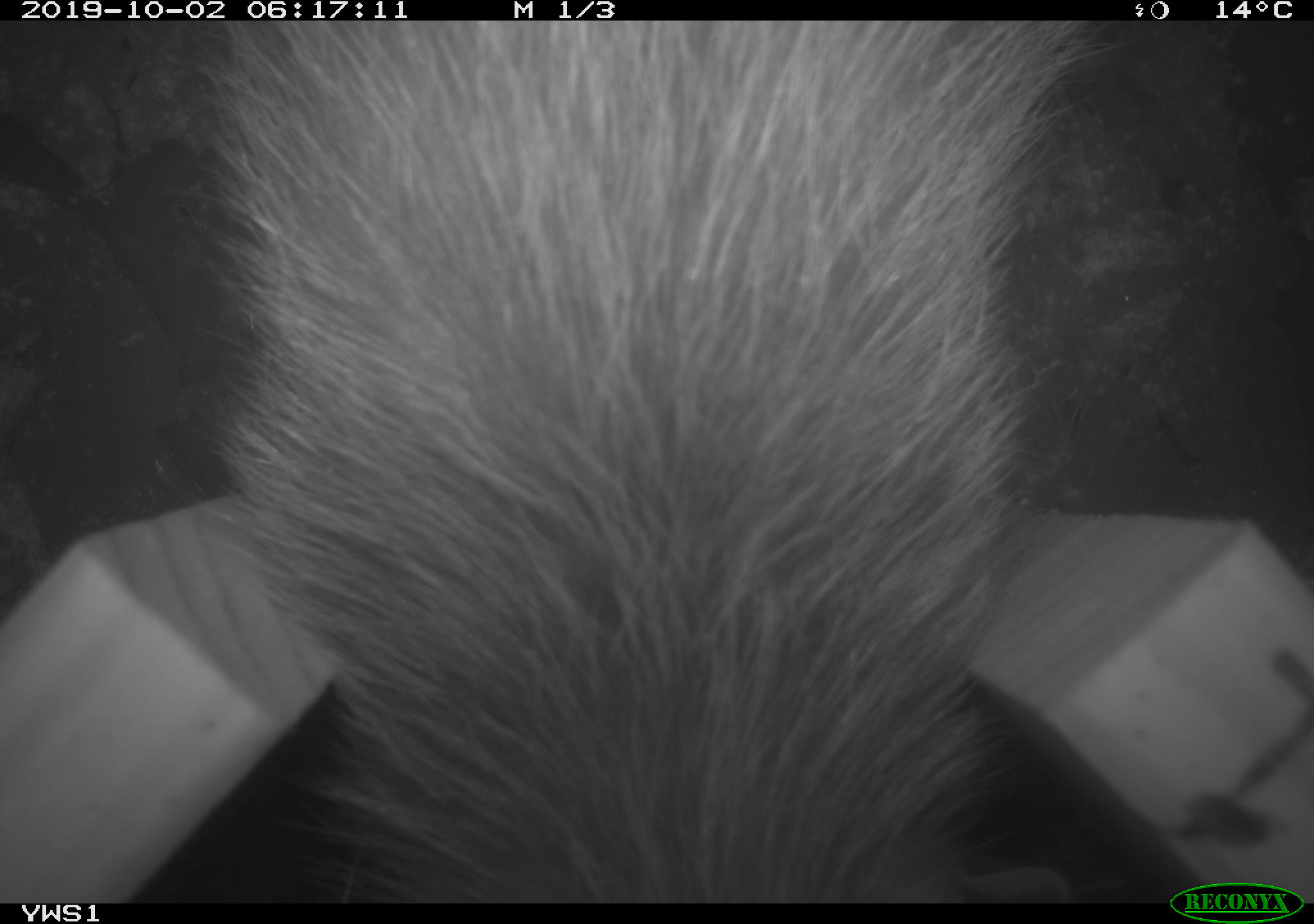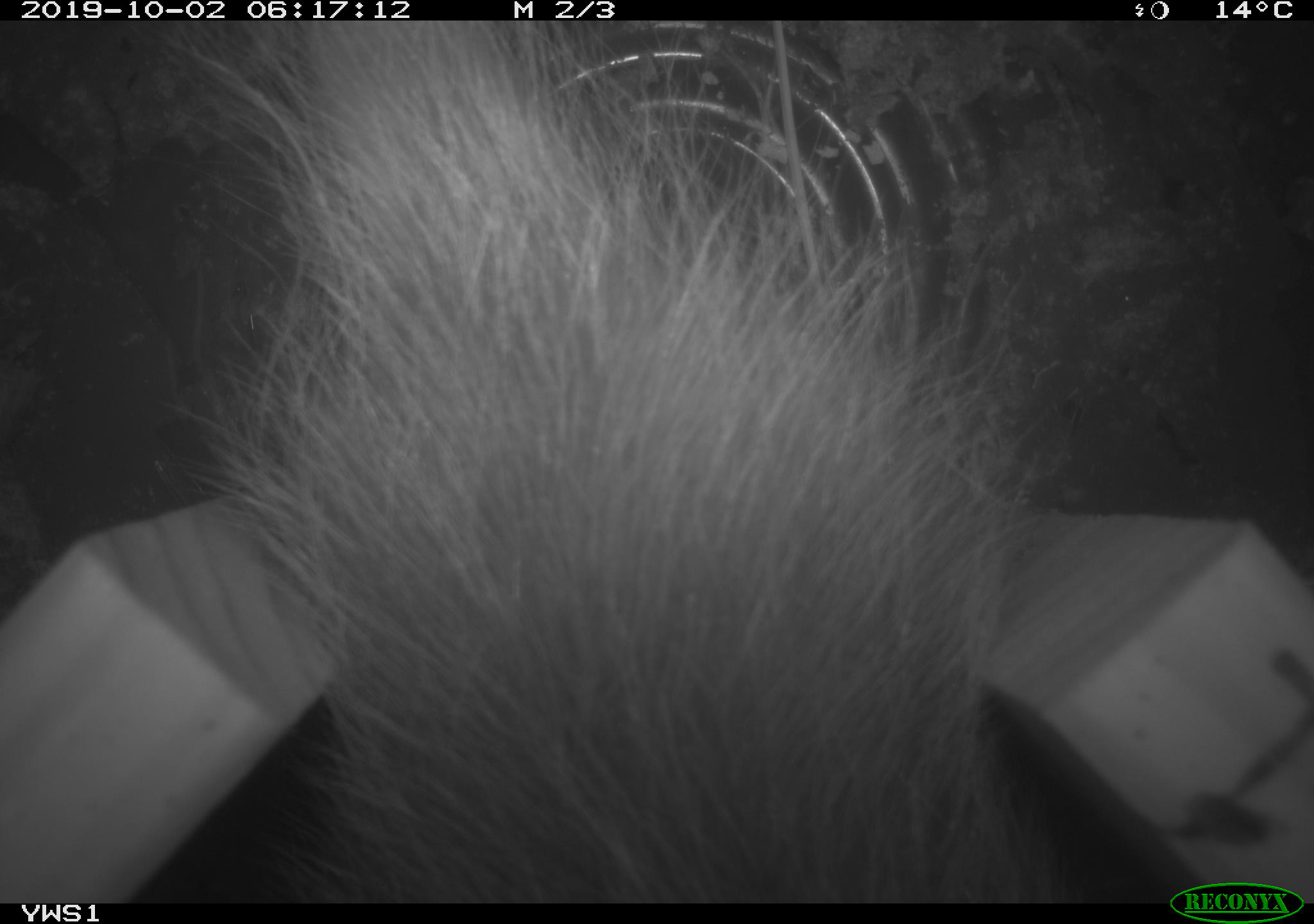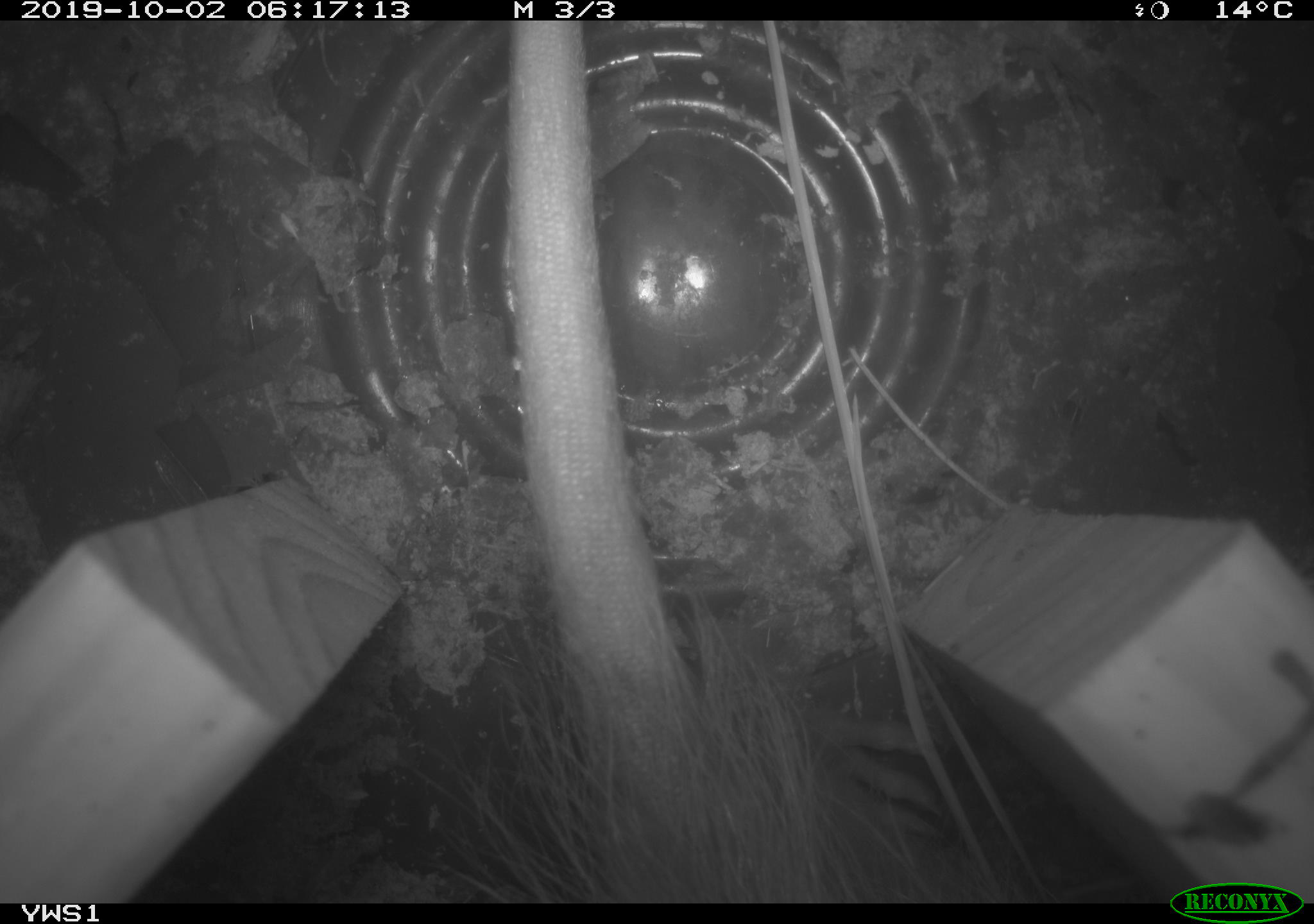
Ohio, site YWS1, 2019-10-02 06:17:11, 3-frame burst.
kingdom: Animalia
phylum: Chordata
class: Mammalia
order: Didelphimorphia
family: Didelphidae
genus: Didelphis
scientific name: Didelphis virginiana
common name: virginia opossum